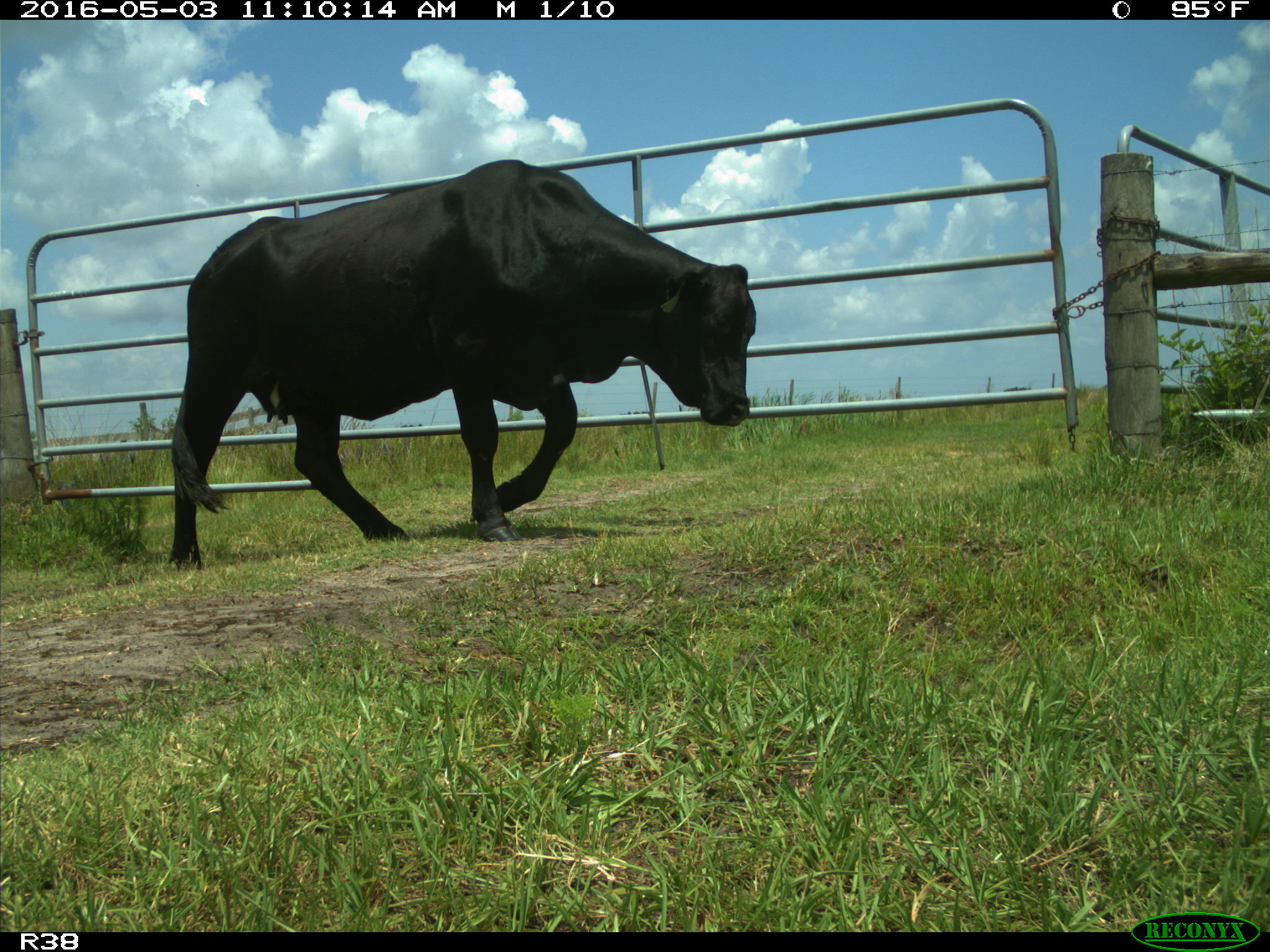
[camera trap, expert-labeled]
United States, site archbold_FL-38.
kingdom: Animalia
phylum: Chordata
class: Mammalia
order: Artiodactyla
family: Bovidae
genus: Bos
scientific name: Bos taurus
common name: domestic cow